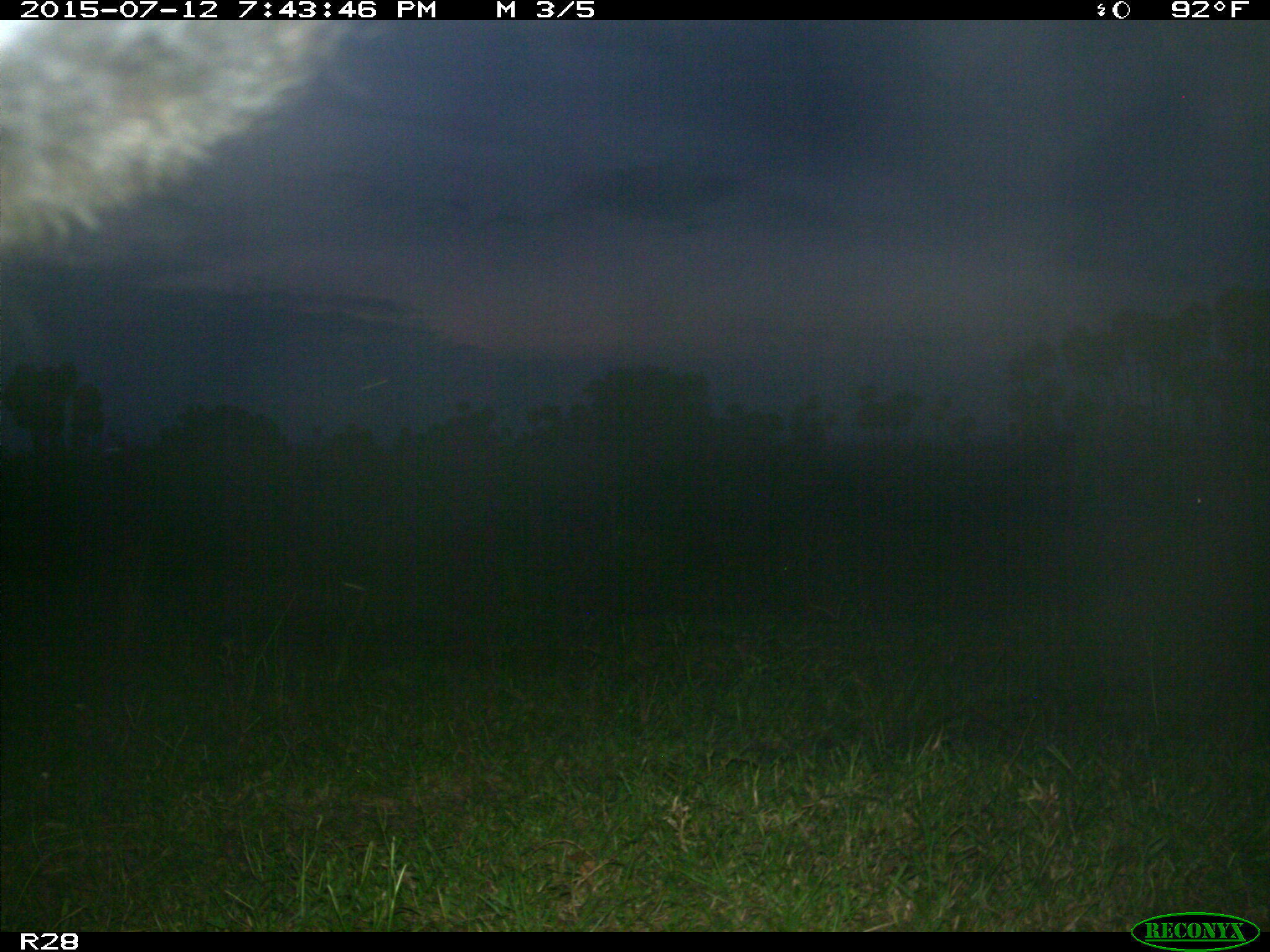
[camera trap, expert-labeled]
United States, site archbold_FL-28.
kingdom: Animalia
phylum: Chordata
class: Mammalia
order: Artiodactyla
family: Bovidae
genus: Bos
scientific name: Bos taurus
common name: domestic cow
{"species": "Bos taurus (domestic cow)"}